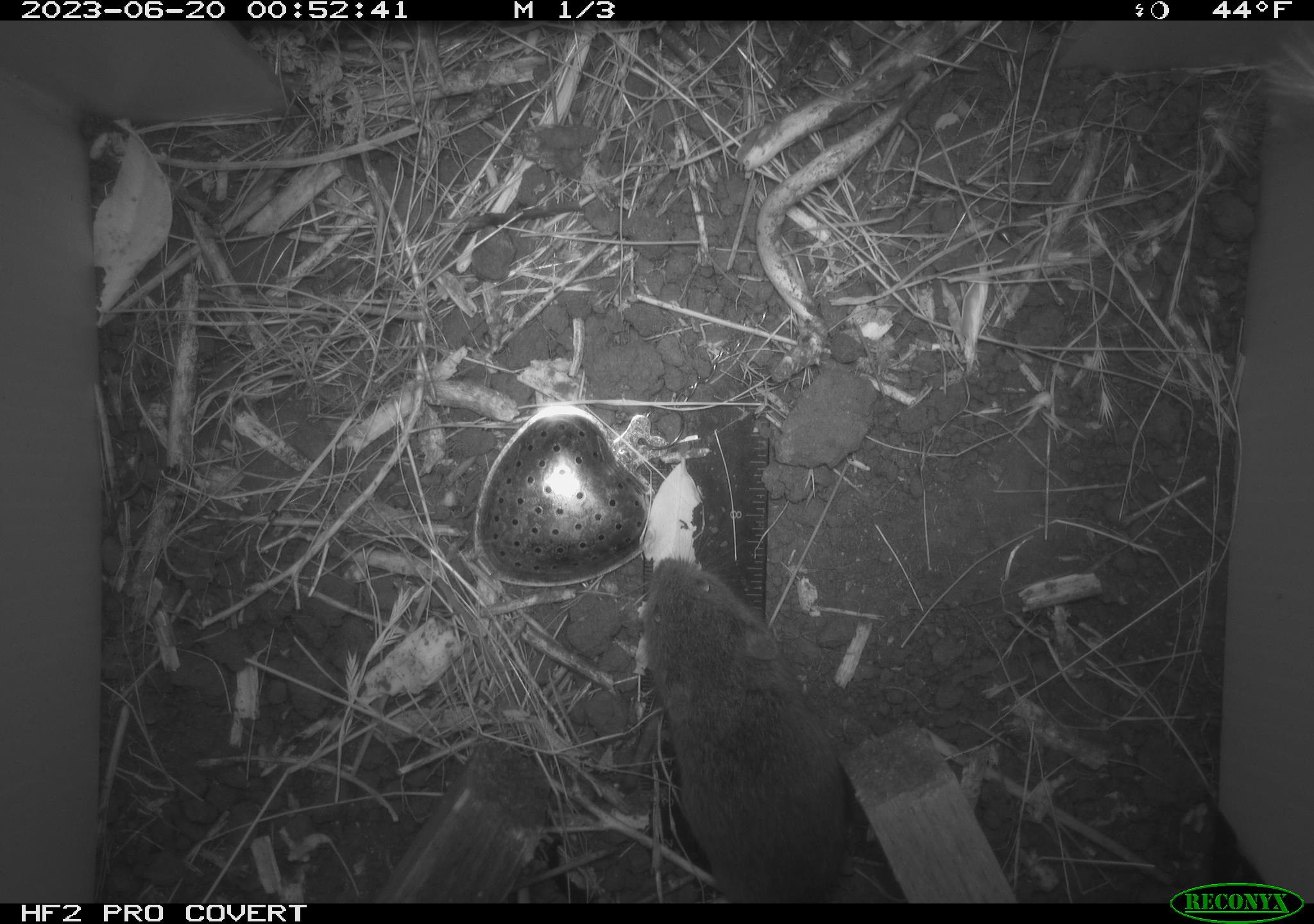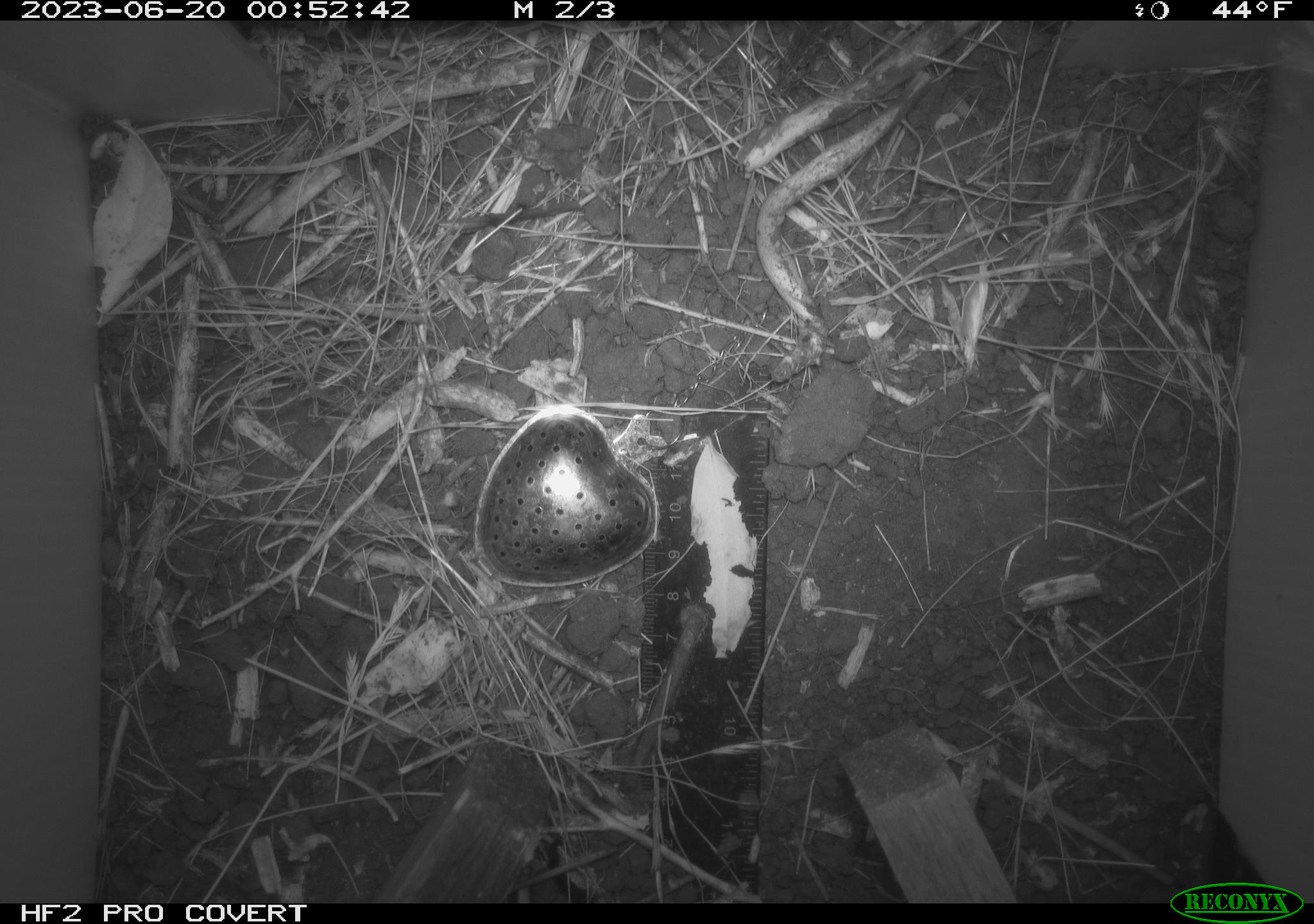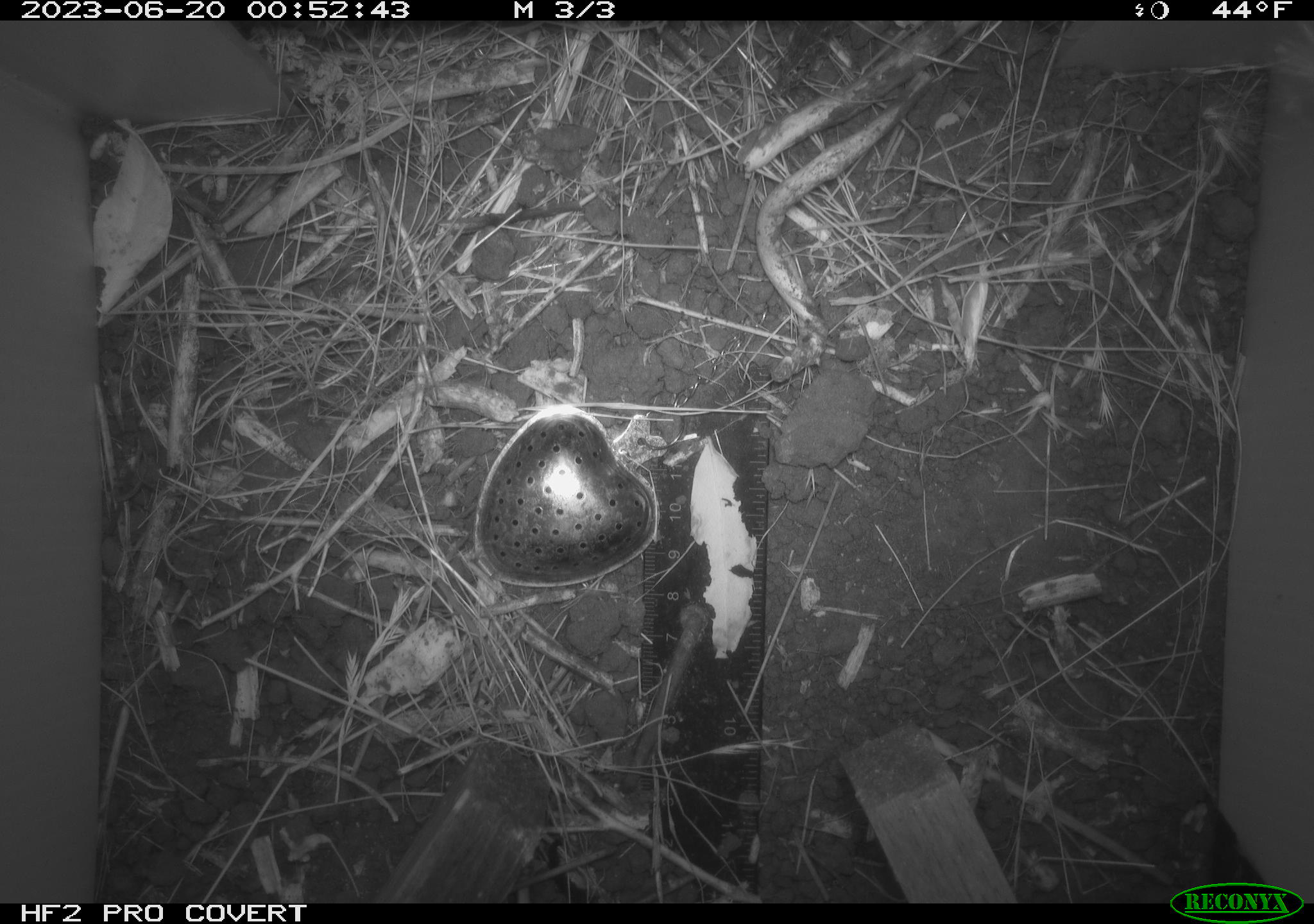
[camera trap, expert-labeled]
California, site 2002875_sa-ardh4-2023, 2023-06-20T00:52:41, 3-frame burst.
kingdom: Animalia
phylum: Chordata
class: Mammalia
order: Rodentia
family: Cricetidae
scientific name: Arvicolinae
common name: voles, lemmings, and muskrats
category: arvicolinae subfamily